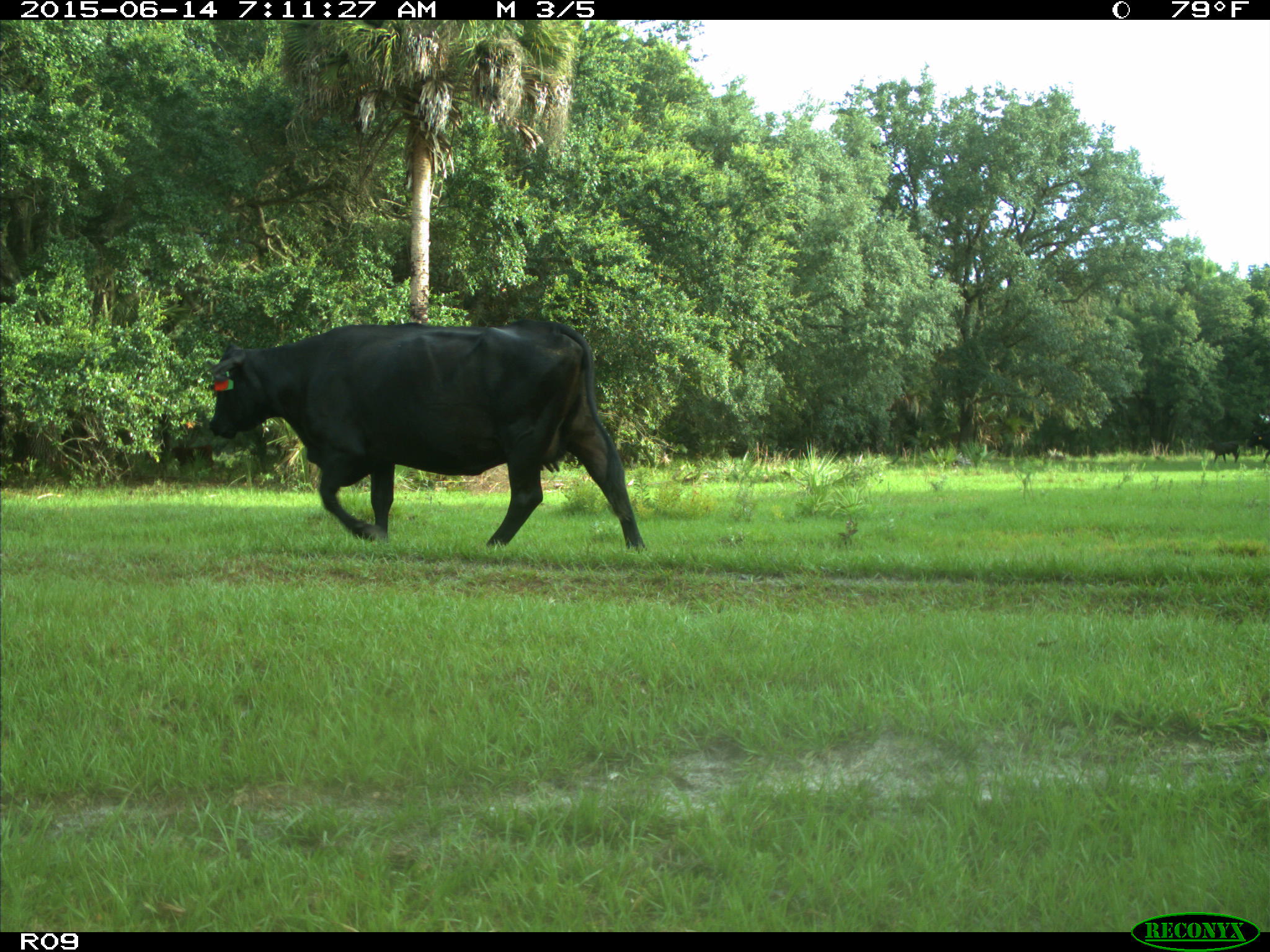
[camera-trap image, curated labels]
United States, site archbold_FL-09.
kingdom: Animalia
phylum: Chordata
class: Mammalia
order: Artiodactyla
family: Bovidae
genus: Bos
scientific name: Bos taurus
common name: domestic cow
Bos taurus (domestic cow).